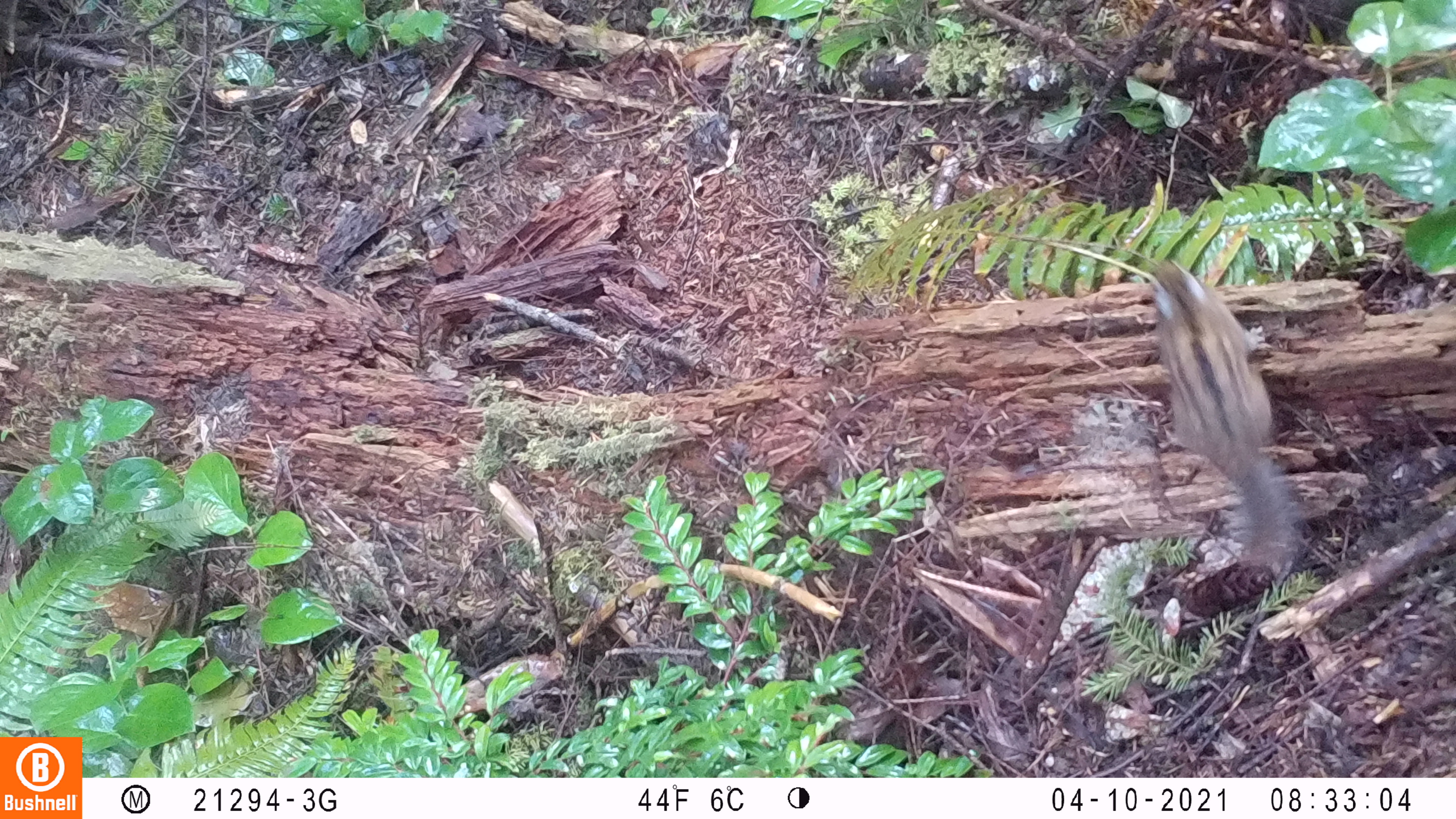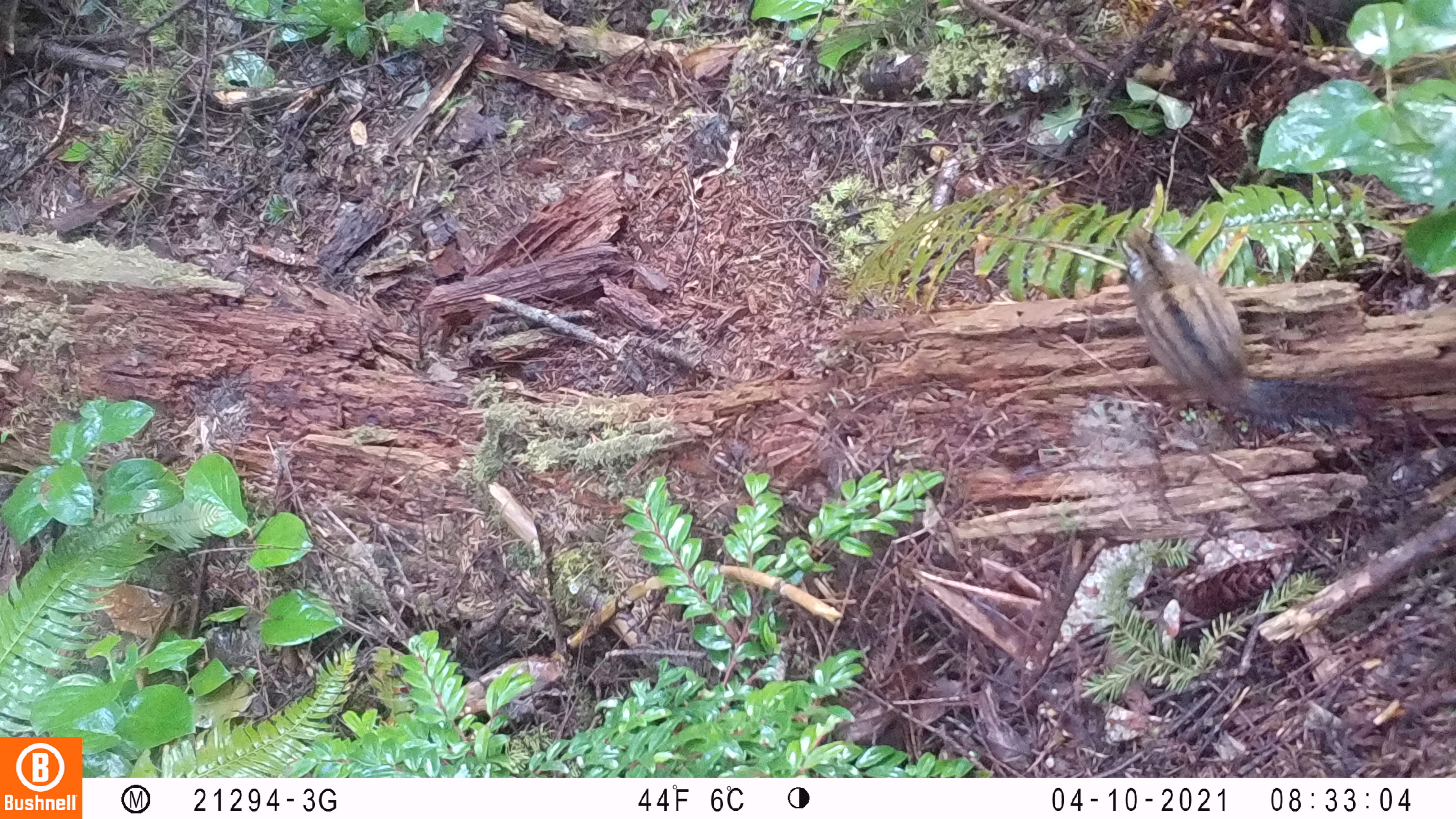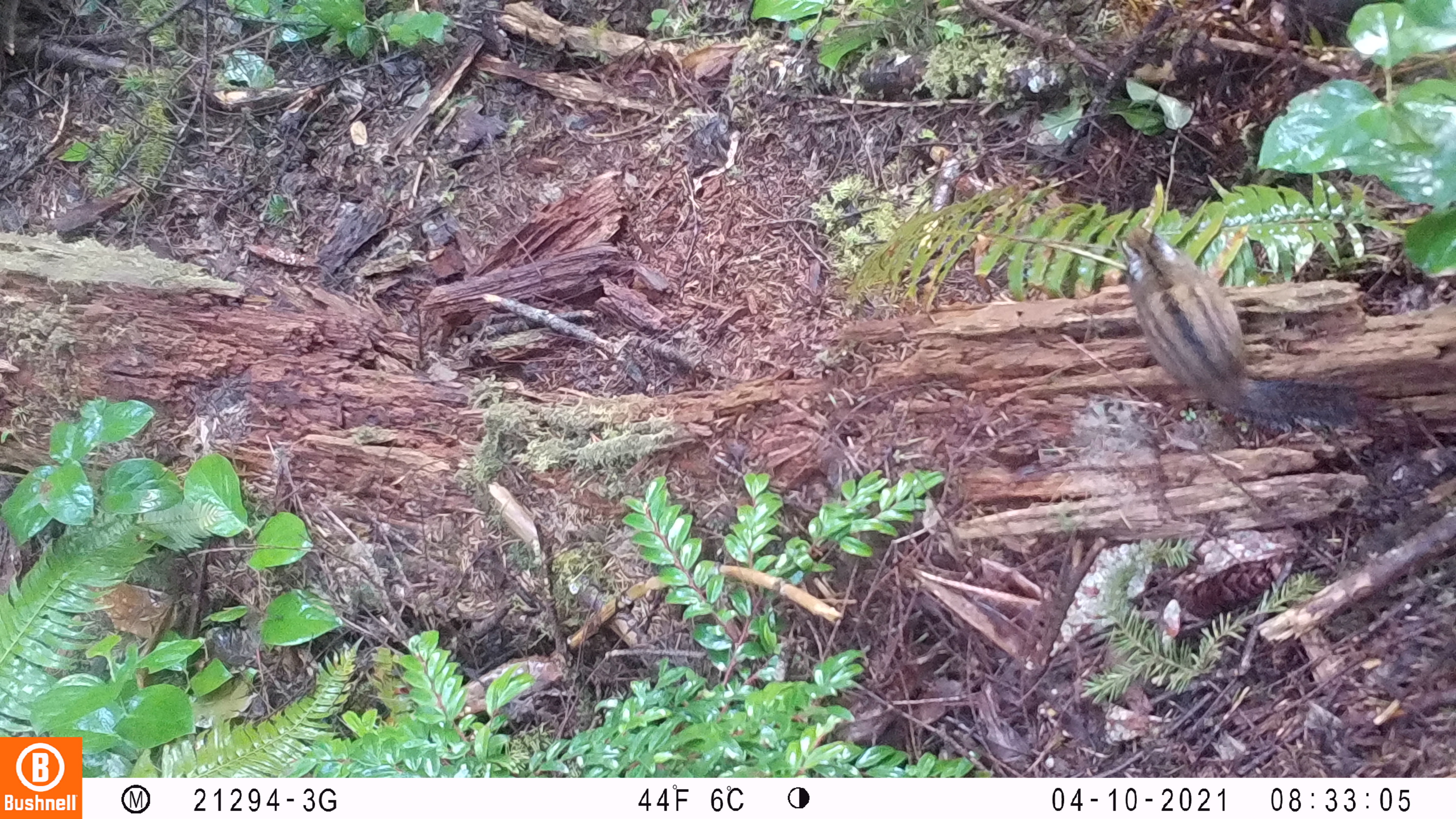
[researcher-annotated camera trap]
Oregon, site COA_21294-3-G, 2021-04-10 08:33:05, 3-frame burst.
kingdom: Animalia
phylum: Chordata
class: Mammalia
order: Rodentia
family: Sciuridae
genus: Neotamias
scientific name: Neotamias townsendii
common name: townsend's chipmunk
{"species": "townsend's chipmunk (Neotamias townsendii)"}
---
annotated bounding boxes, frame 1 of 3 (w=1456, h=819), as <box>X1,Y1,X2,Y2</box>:
townsend's chipmunk: <box>1134,258,1300,566</box>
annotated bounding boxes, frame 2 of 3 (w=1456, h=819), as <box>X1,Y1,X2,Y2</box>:
townsend's chipmunk: <box>1111,226,1365,436</box>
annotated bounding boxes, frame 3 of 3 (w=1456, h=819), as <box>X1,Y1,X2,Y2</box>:
townsend's chipmunk: <box>1121,220,1365,441</box>